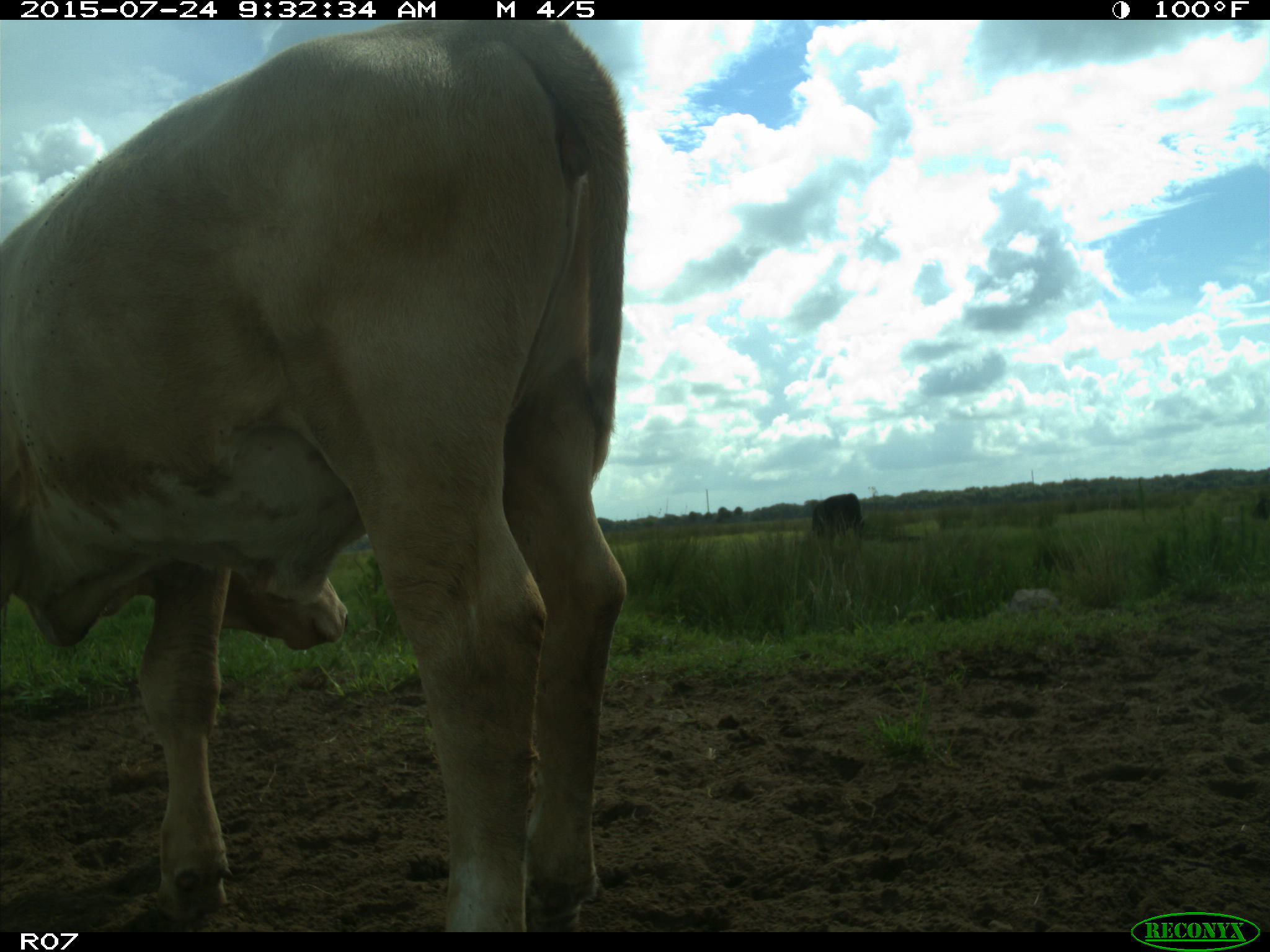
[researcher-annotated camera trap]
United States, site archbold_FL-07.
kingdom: Animalia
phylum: Chordata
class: Mammalia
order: Artiodactyla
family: Bovidae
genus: Bos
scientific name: Bos taurus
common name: domestic cow